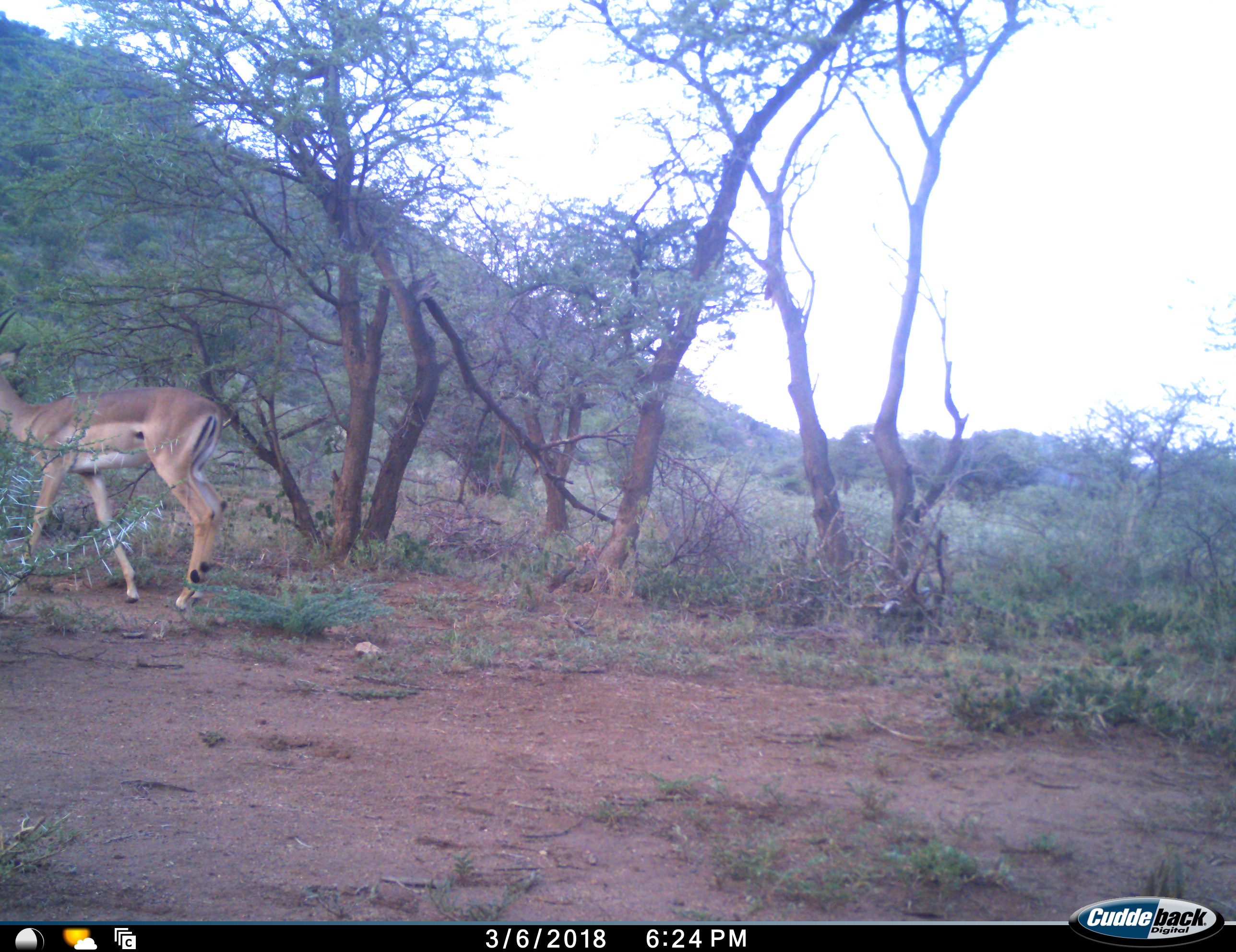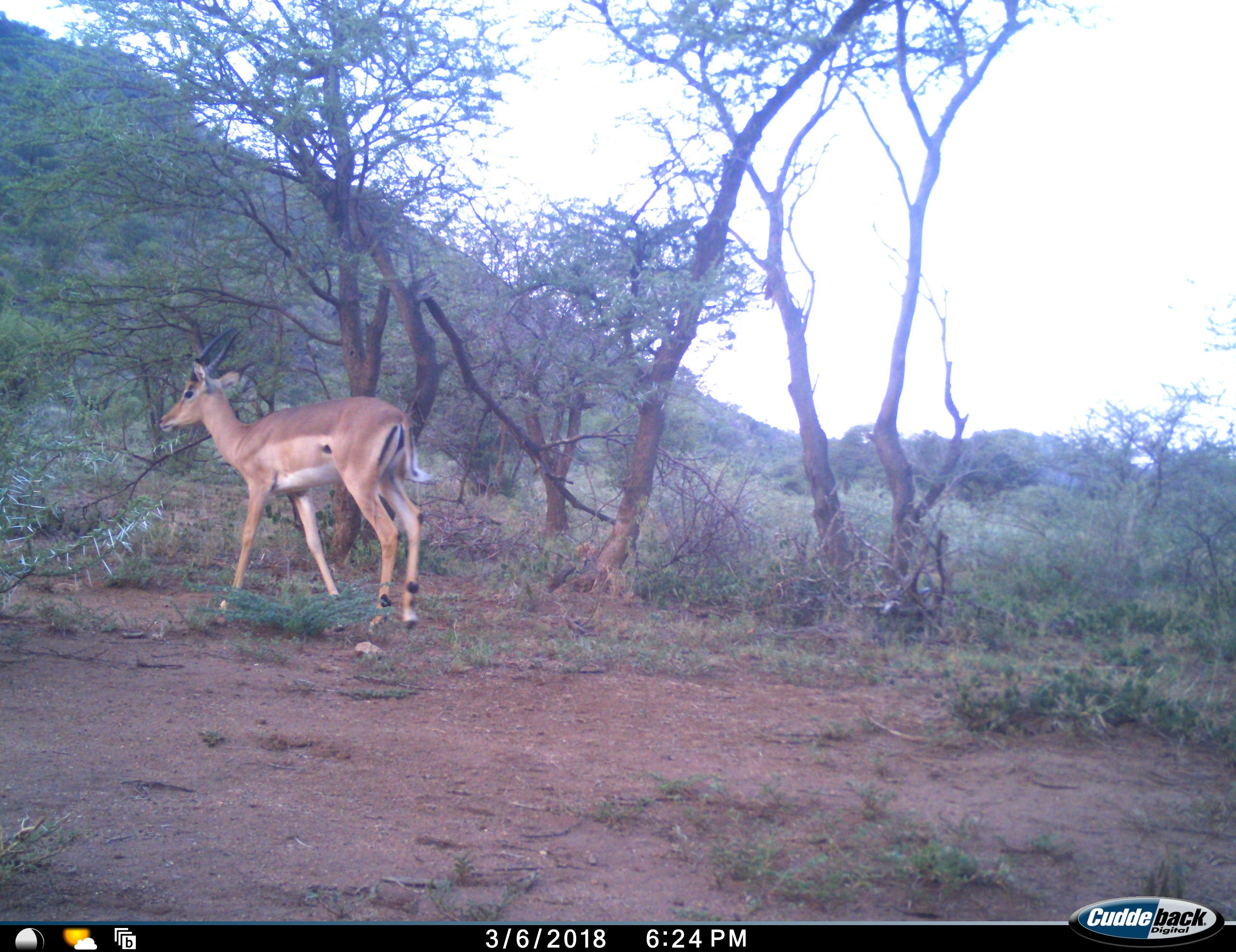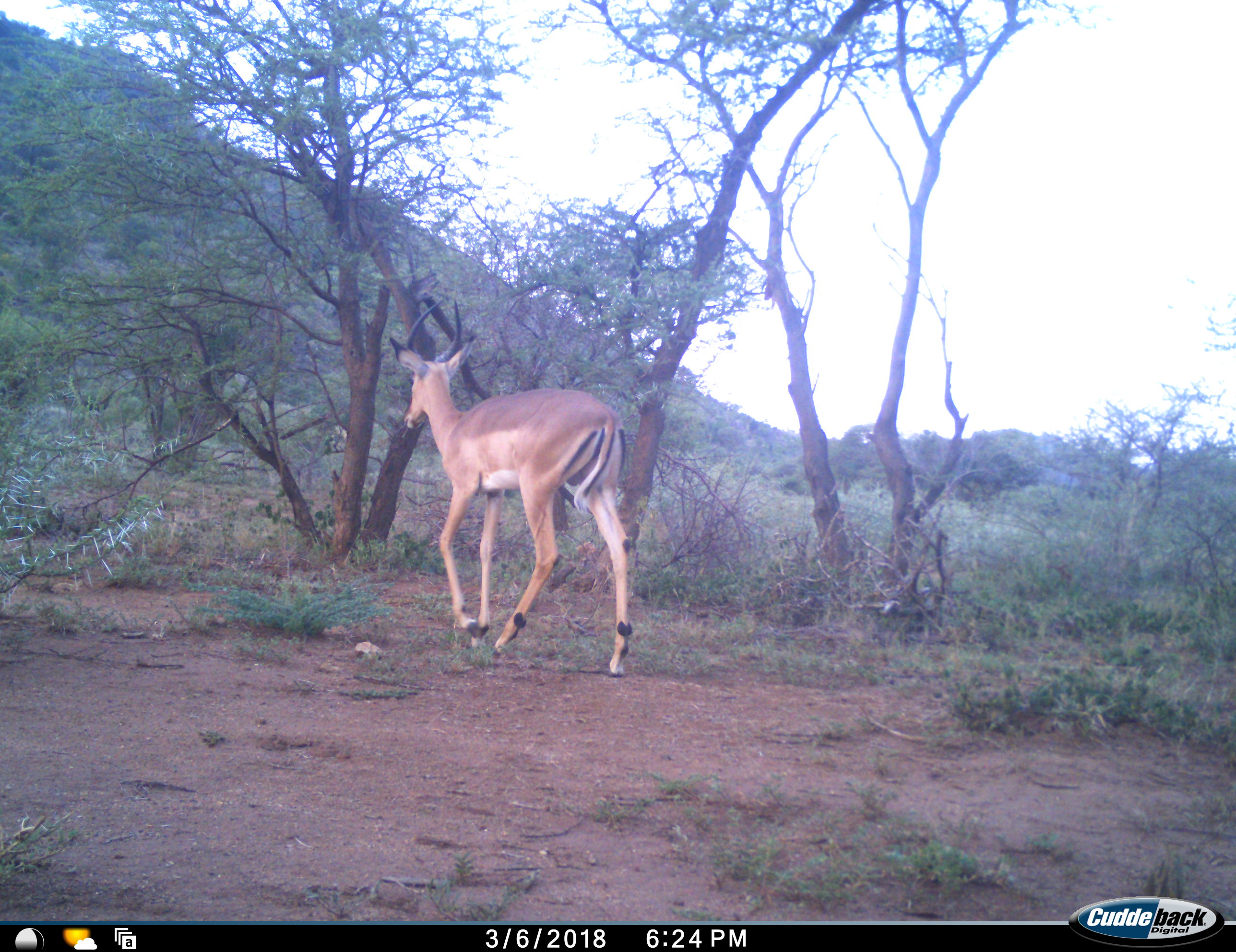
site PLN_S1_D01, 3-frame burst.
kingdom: Animalia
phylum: Chordata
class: Mammalia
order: Artiodactyla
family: Bovidae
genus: Aepyceros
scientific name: Aepyceros melampus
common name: impala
Impala (Aepyceros melampus), count 1. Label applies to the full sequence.